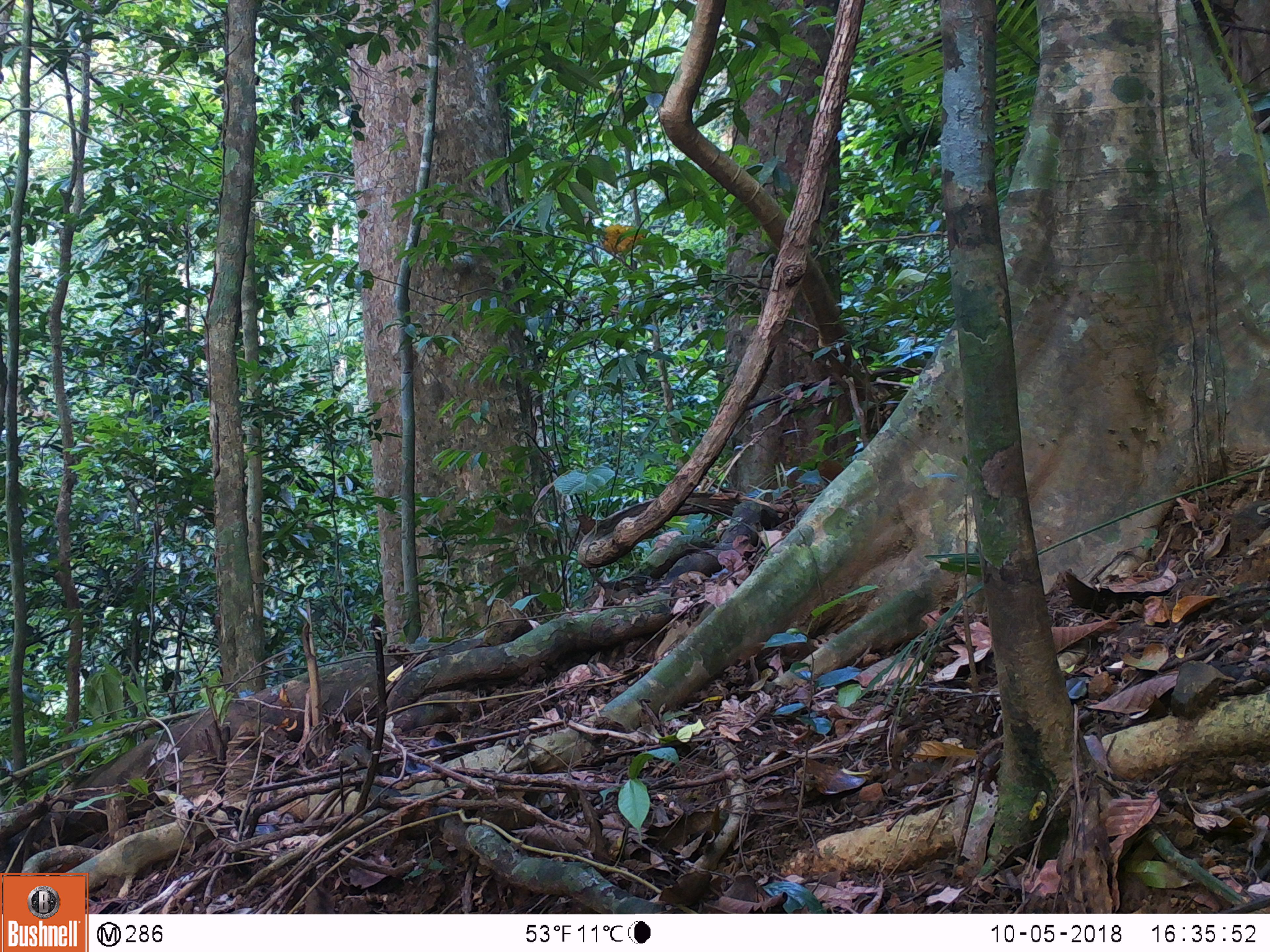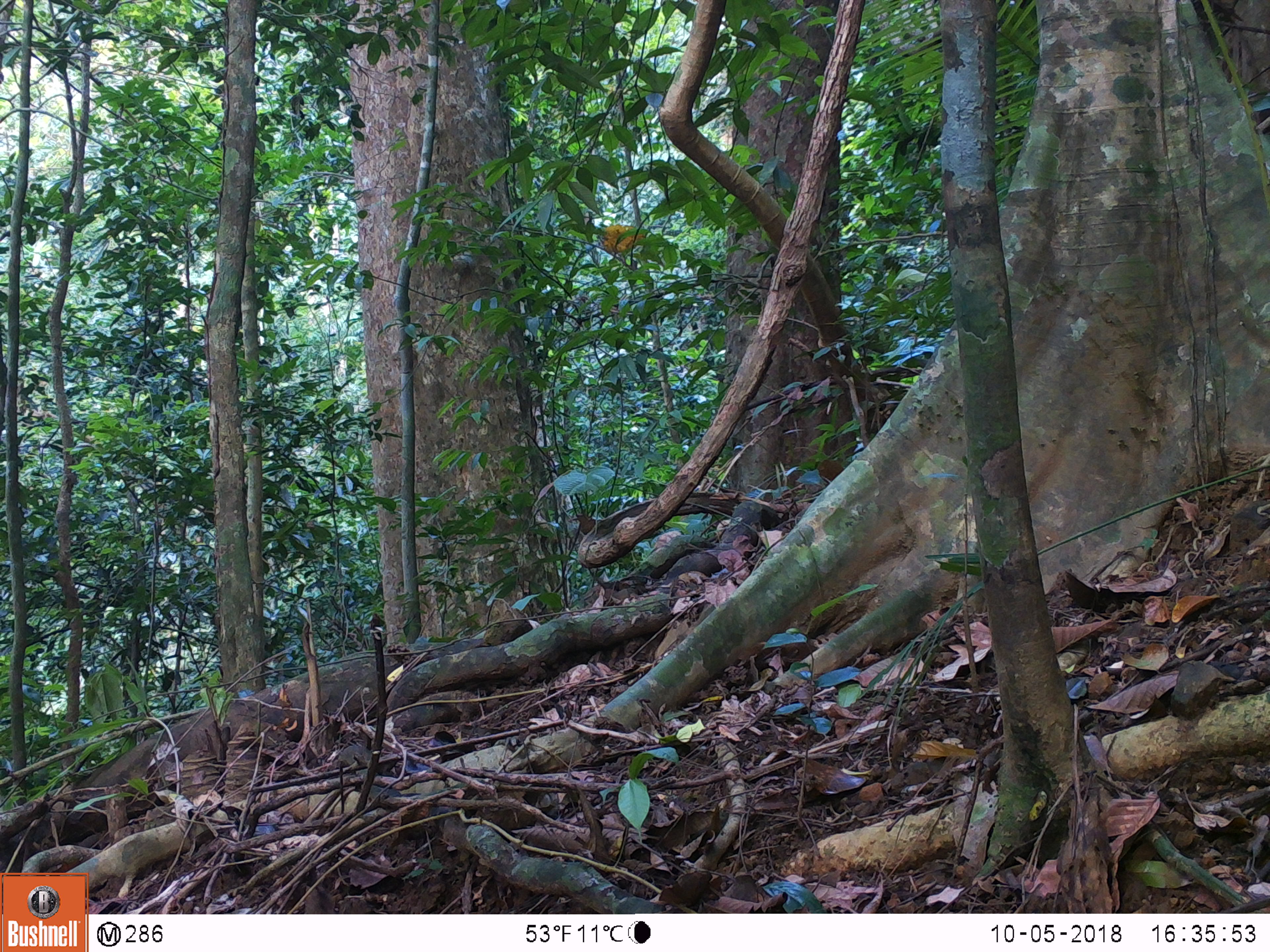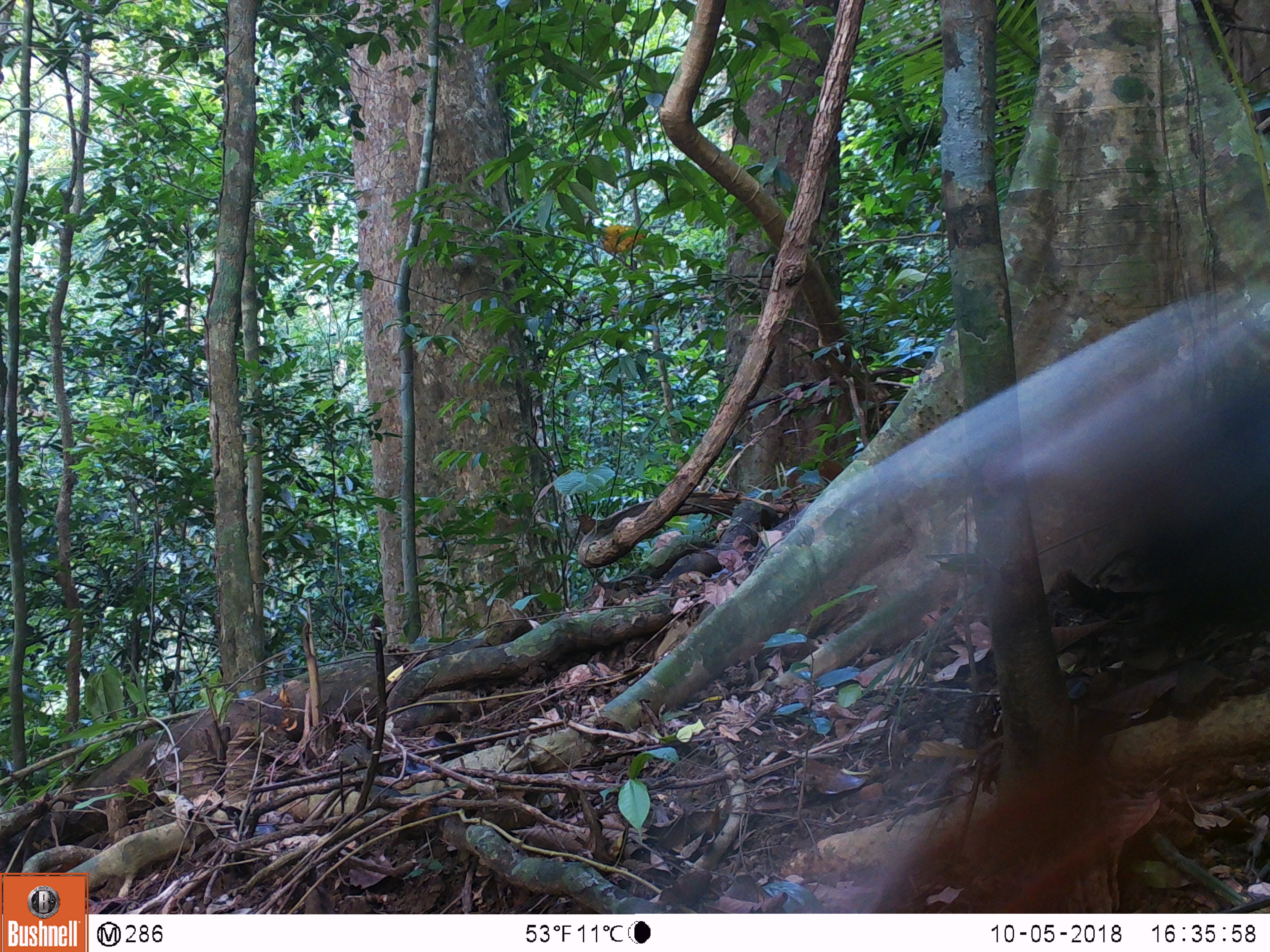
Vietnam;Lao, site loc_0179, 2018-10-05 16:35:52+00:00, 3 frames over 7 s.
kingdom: Animalia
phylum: Chordata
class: Mammalia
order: Primates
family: Cercopithecidae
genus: Pygathrix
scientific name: Pygathrix nemaeus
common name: red-shanked douc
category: red shanked douc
Red shanked douc (red-shanked douc) (Pygathrix nemaeus). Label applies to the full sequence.